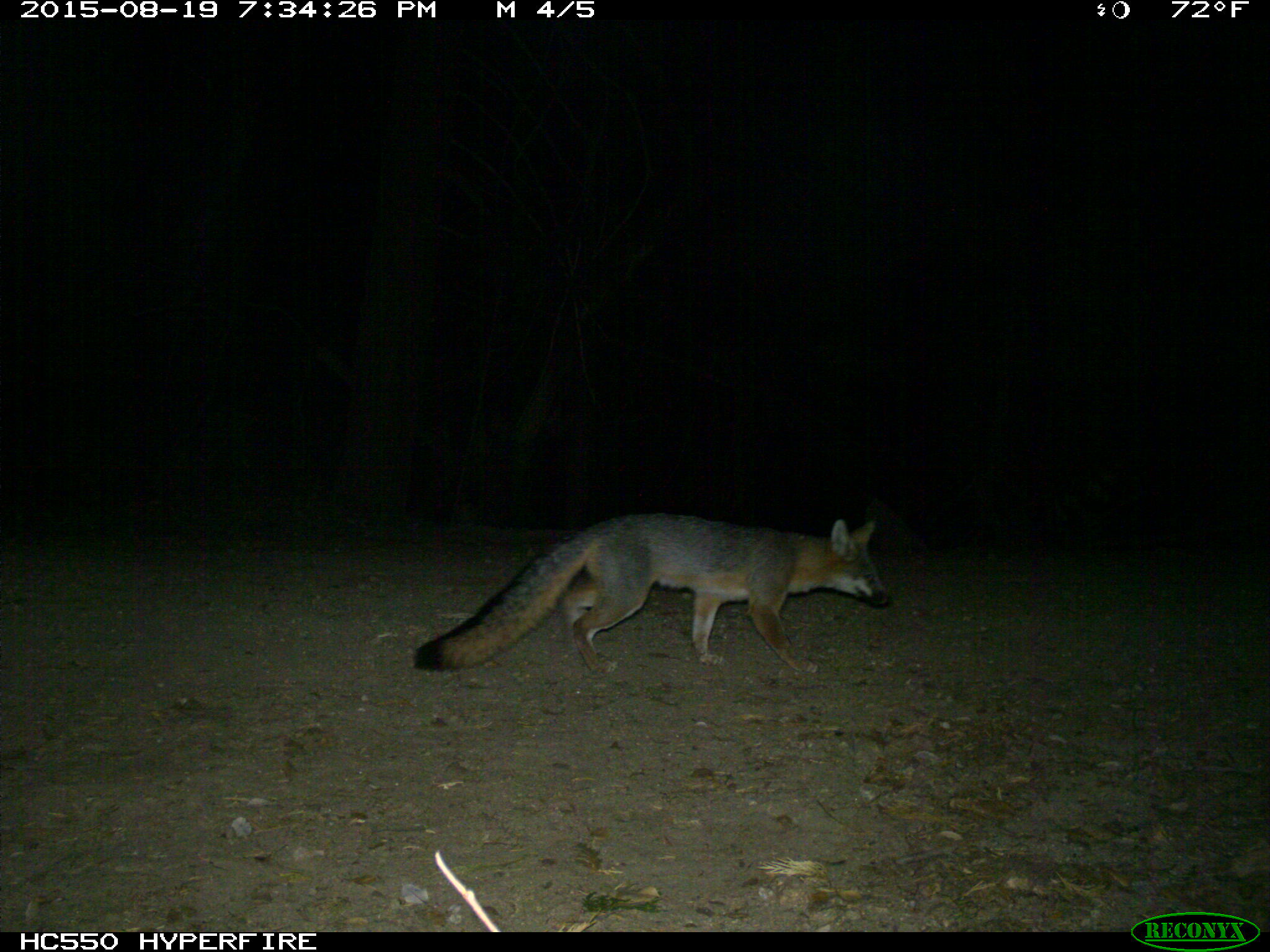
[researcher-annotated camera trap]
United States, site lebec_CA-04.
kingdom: Animalia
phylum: Chordata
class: Mammalia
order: Carnivora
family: Canidae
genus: Urocyon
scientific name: Urocyon cinereoargenteus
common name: gray fox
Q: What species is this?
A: Urocyon cinereoargenteus (gray fox).